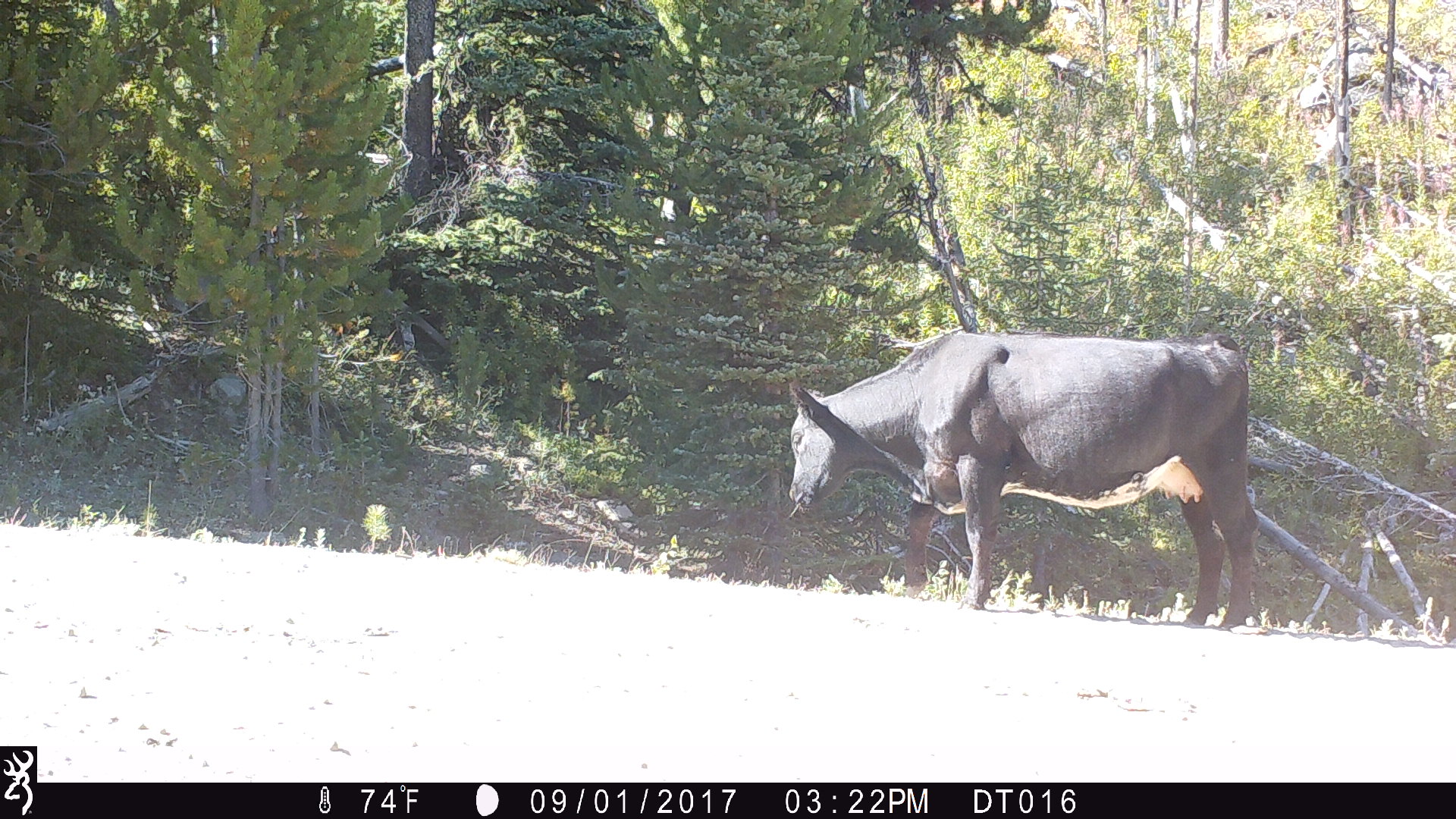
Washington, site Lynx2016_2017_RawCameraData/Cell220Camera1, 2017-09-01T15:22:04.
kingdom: Animalia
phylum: Chordata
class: Mammalia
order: Artiodactyla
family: Bovidae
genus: Bos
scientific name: Bos taurus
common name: domestic cattle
Domestic cattle (Bos taurus). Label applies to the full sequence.